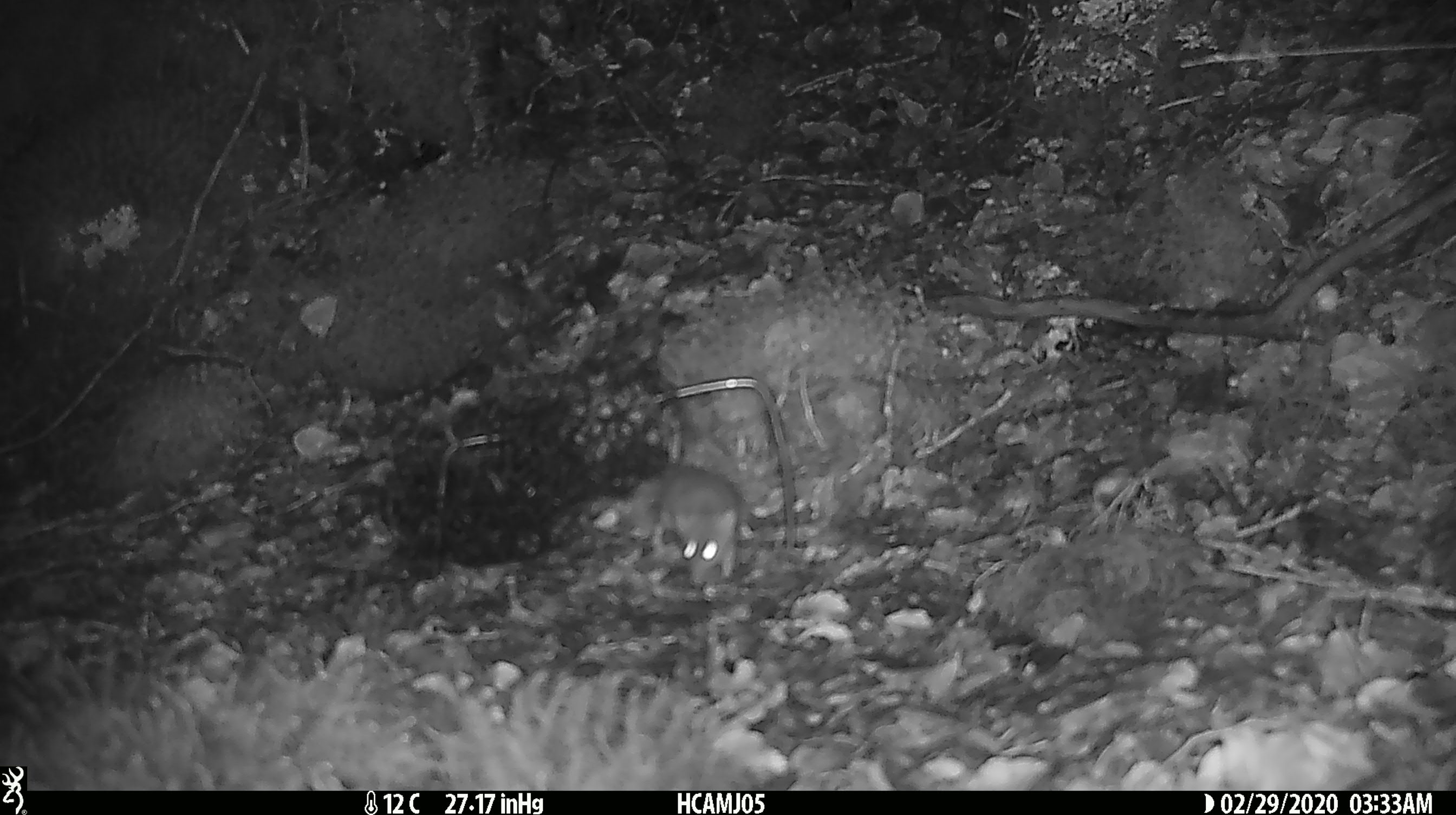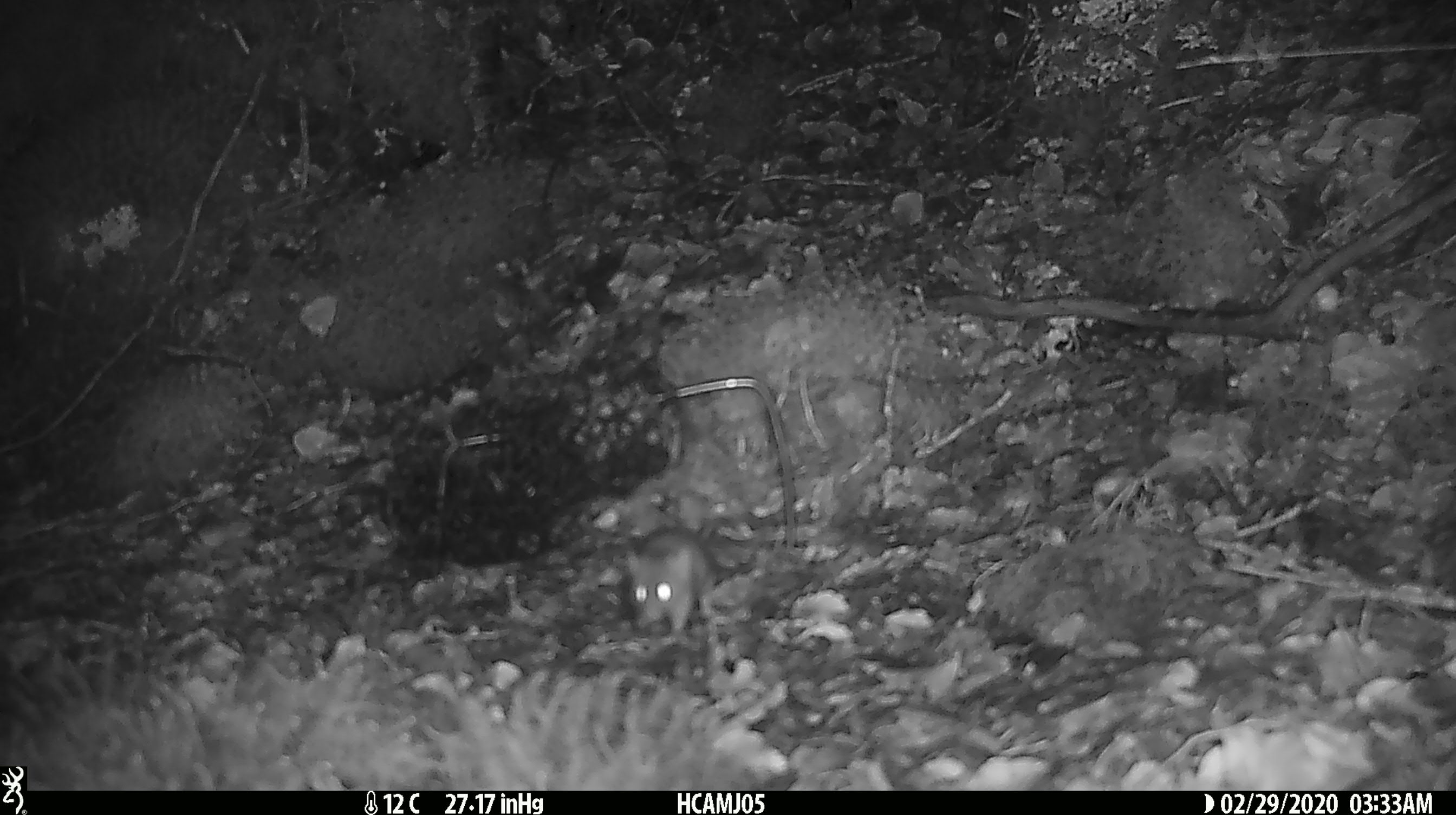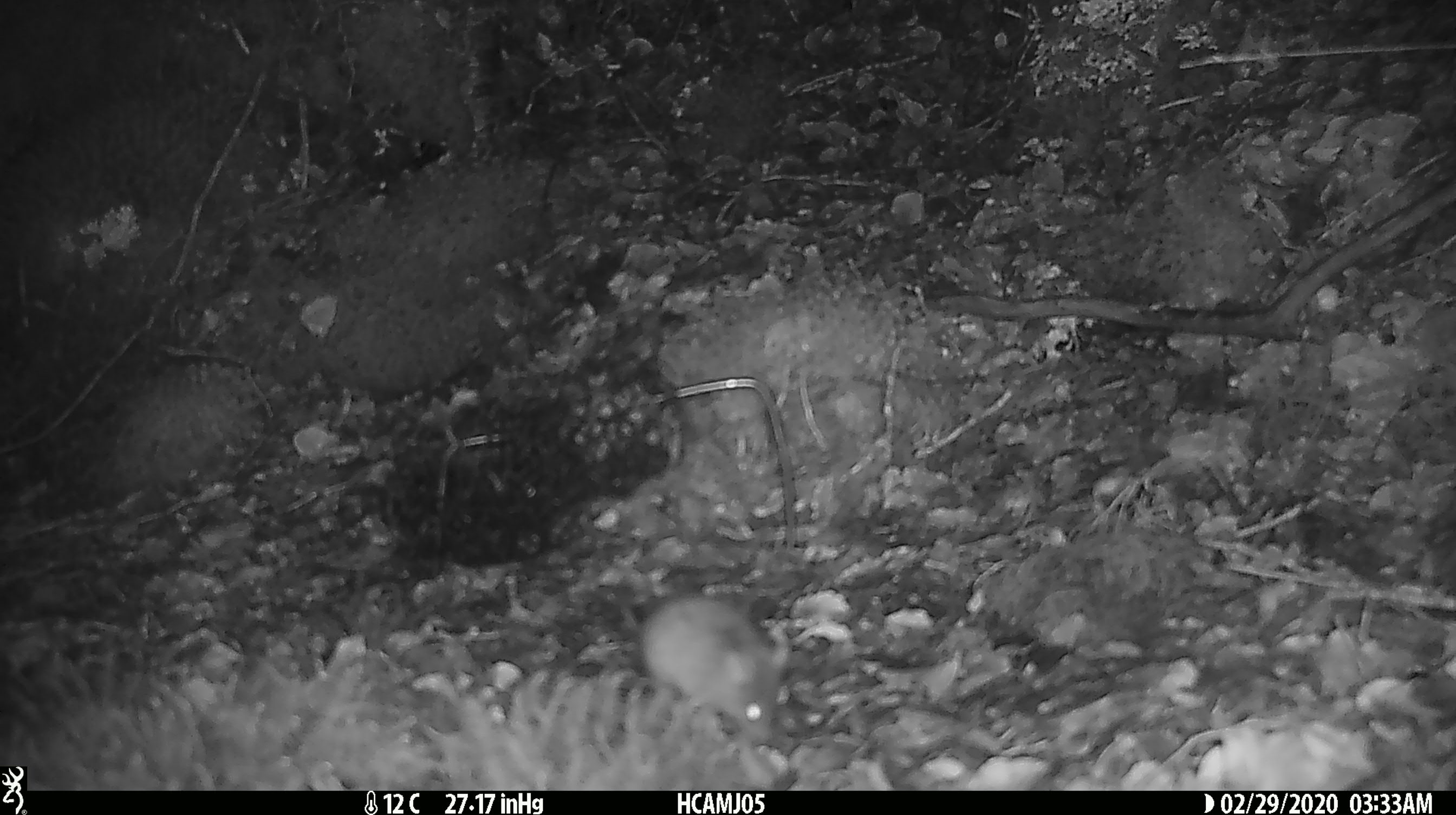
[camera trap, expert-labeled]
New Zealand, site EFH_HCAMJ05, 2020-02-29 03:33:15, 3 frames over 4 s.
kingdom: Animalia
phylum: Chordata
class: Mammalia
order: Rodentia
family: Muridae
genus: Mus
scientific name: Mus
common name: mouse